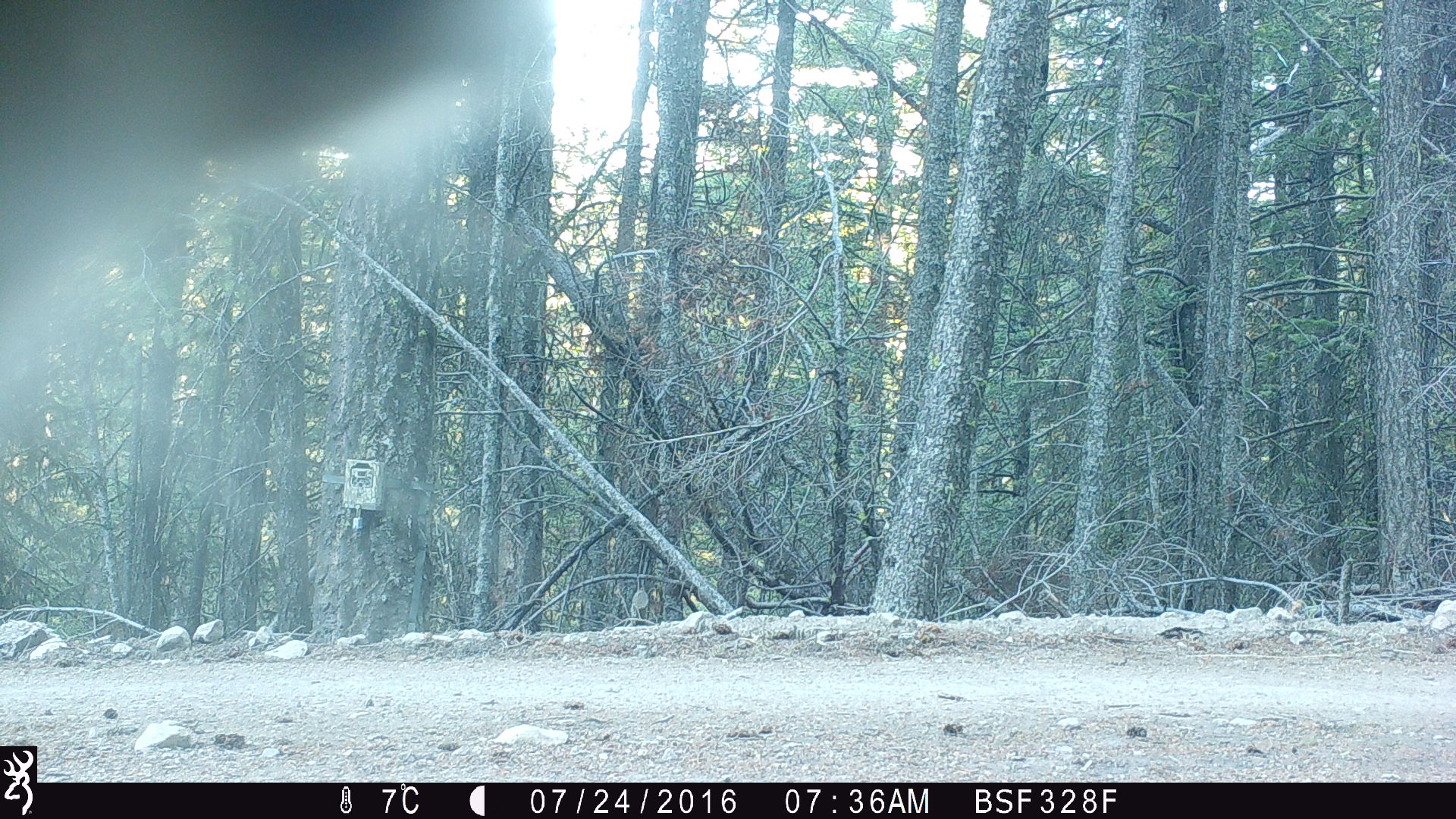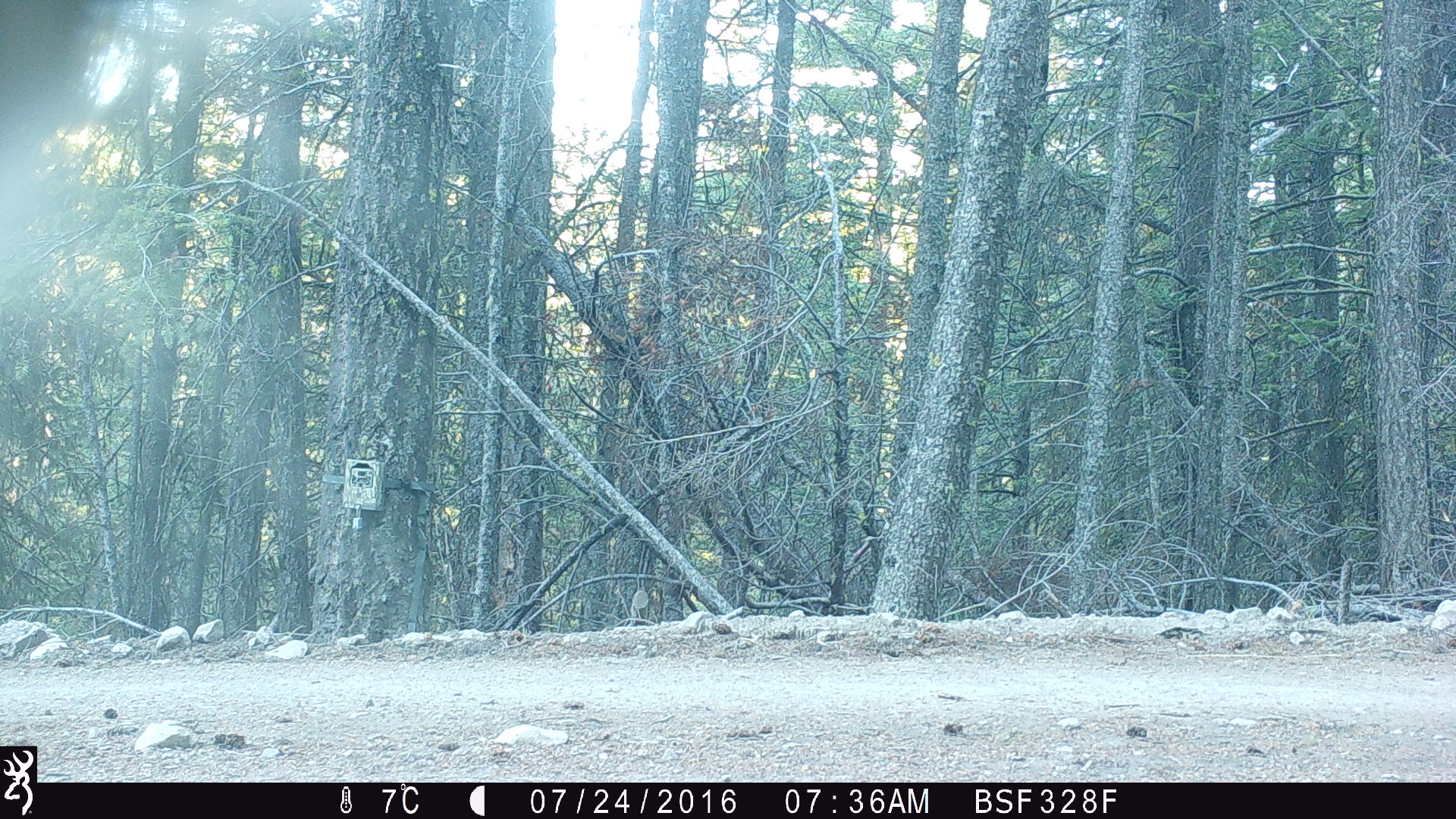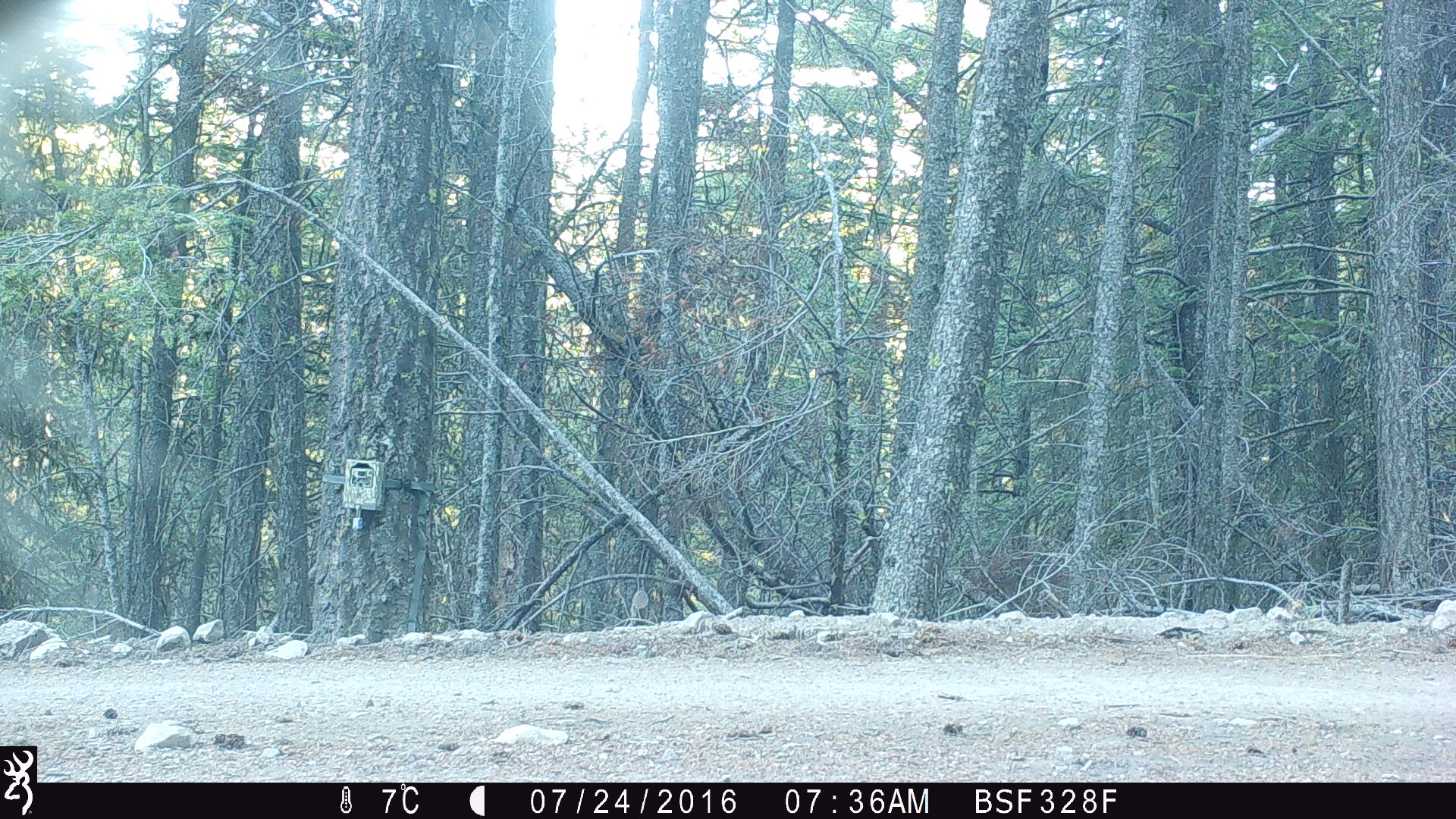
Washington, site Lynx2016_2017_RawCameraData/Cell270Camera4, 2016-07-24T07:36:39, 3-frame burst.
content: unidentified animal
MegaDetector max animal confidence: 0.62